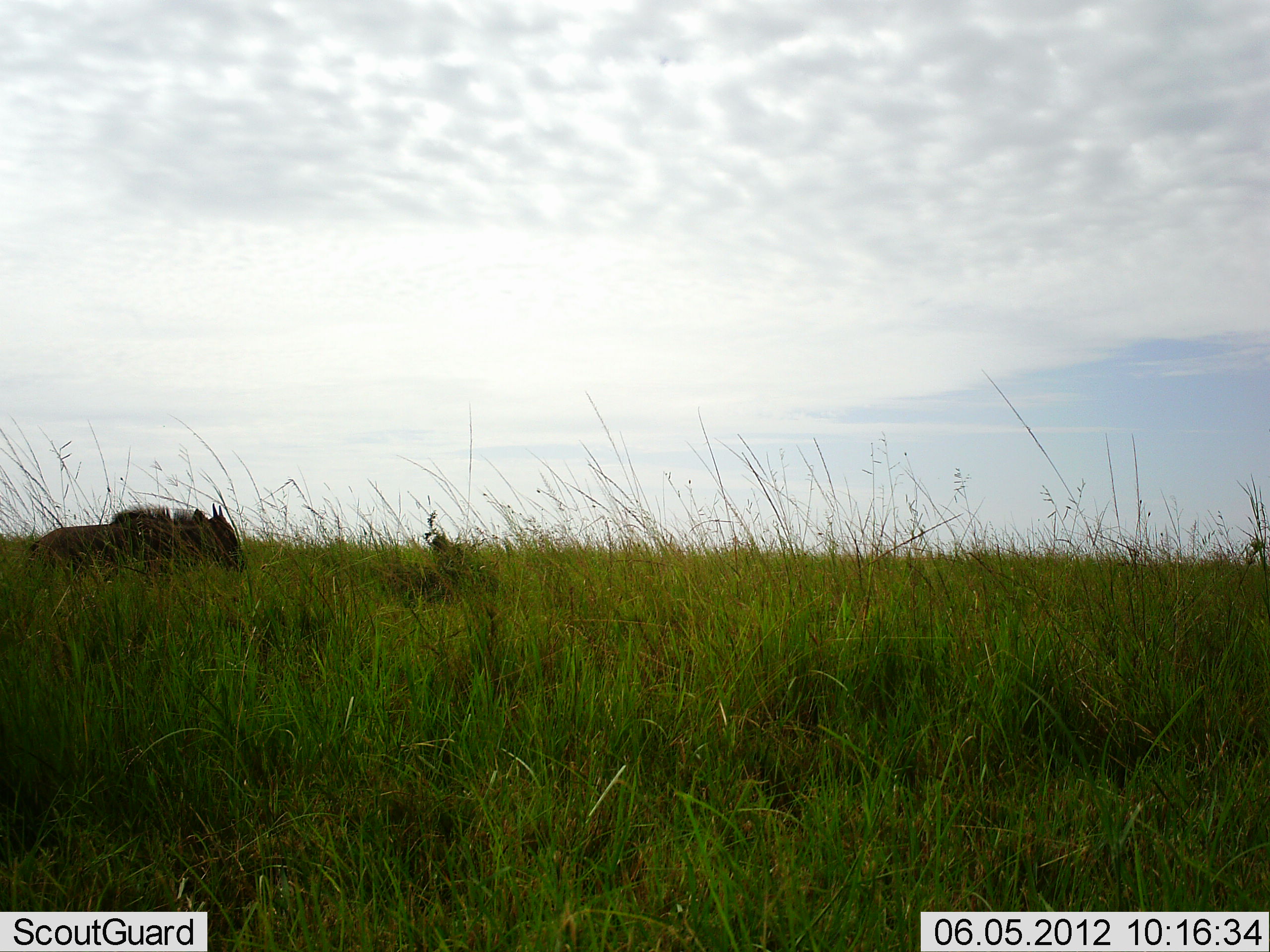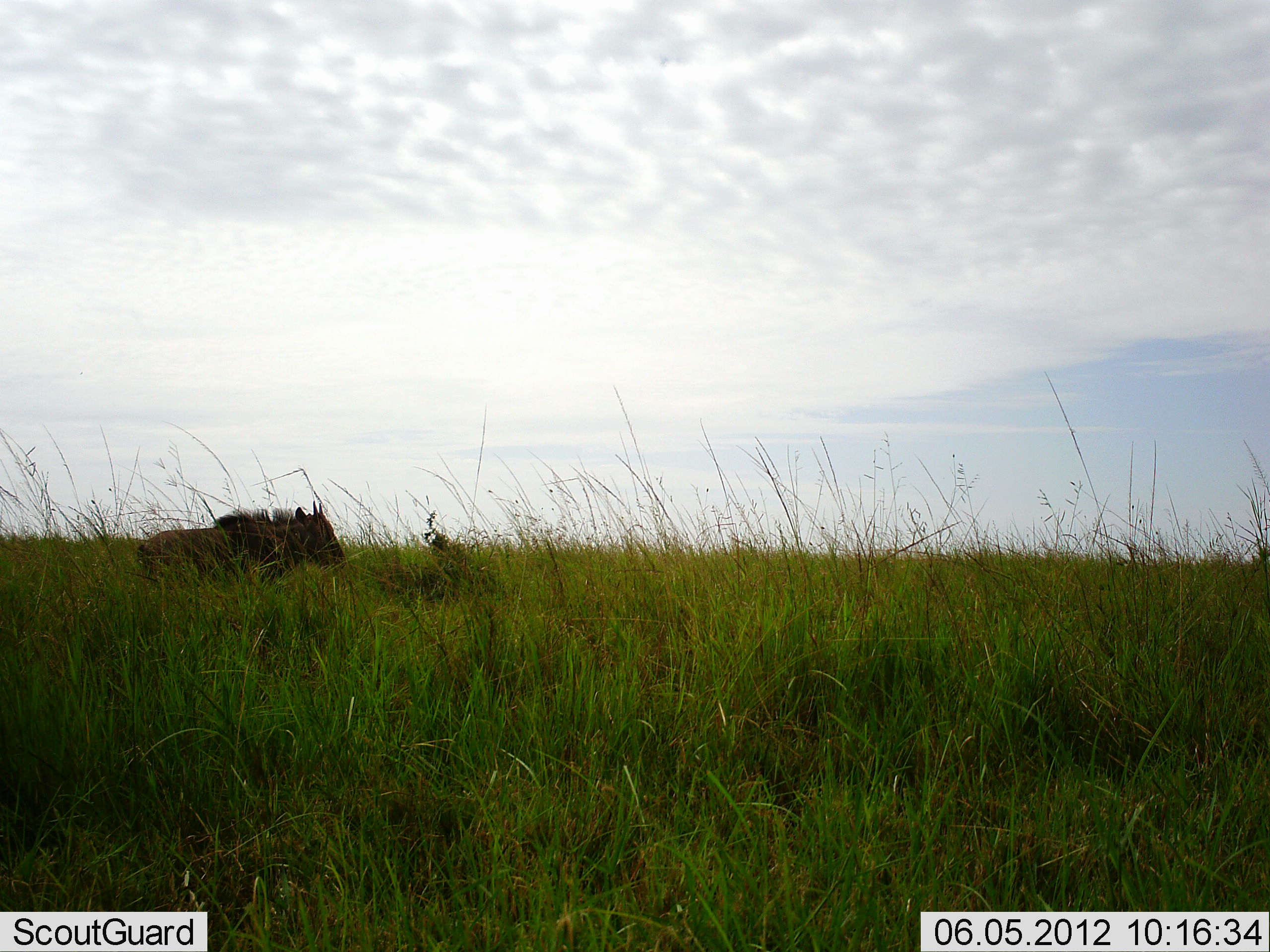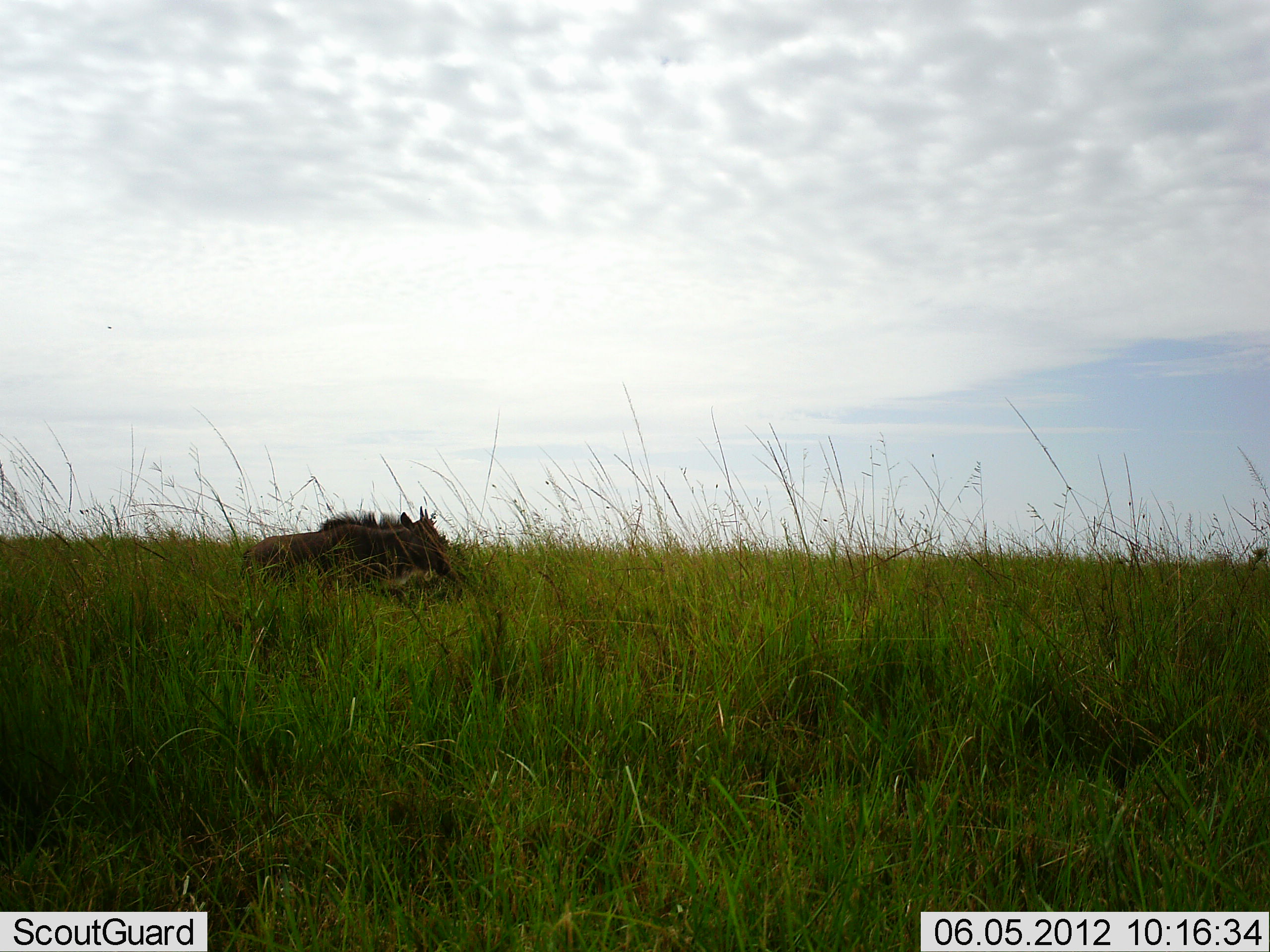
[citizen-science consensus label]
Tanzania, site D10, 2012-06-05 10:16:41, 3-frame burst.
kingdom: Animalia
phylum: Chordata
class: Mammalia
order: Artiodactyla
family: Bovidae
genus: Connochaetes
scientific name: Connochaetes taurinus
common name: blue wildebeest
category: wildebeest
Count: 1.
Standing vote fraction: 10%.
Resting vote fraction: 10%.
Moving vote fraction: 90%.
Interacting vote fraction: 0%.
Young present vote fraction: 20%.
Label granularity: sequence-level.